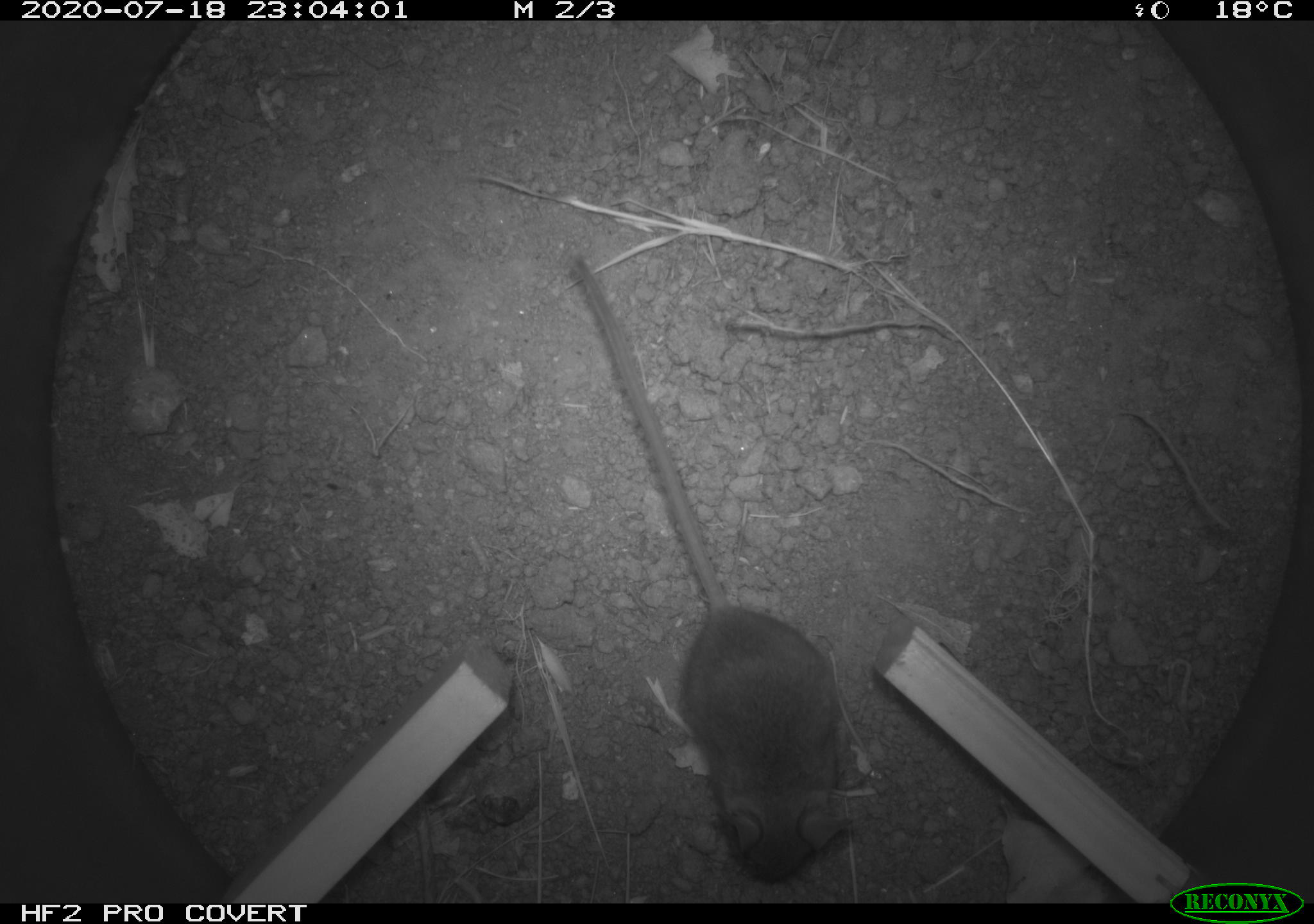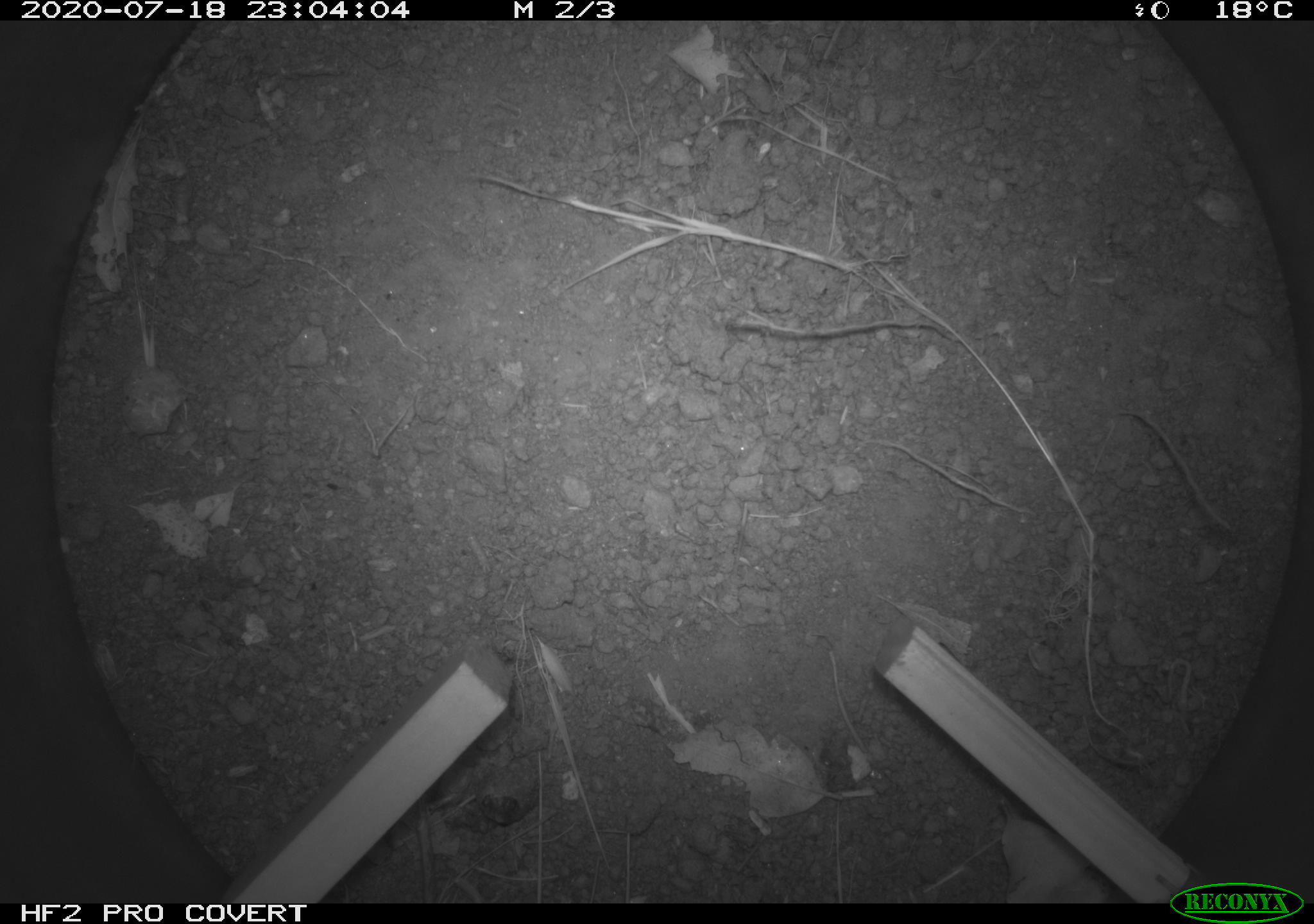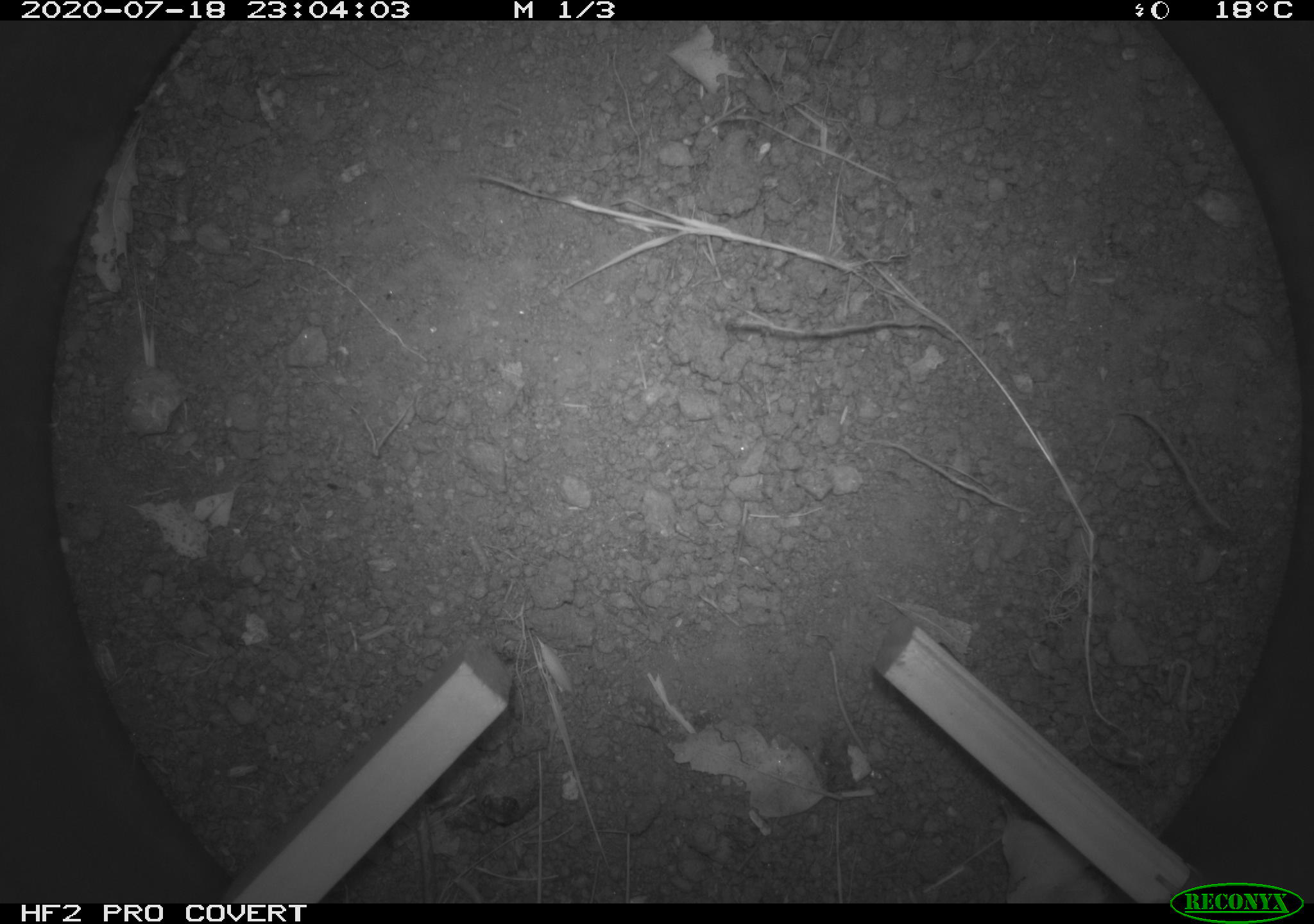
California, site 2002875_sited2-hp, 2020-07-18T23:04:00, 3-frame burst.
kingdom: Animalia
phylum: Chordata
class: Mammalia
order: Rodentia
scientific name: Rodentia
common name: rodent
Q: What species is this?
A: Rodent (Rodentia).